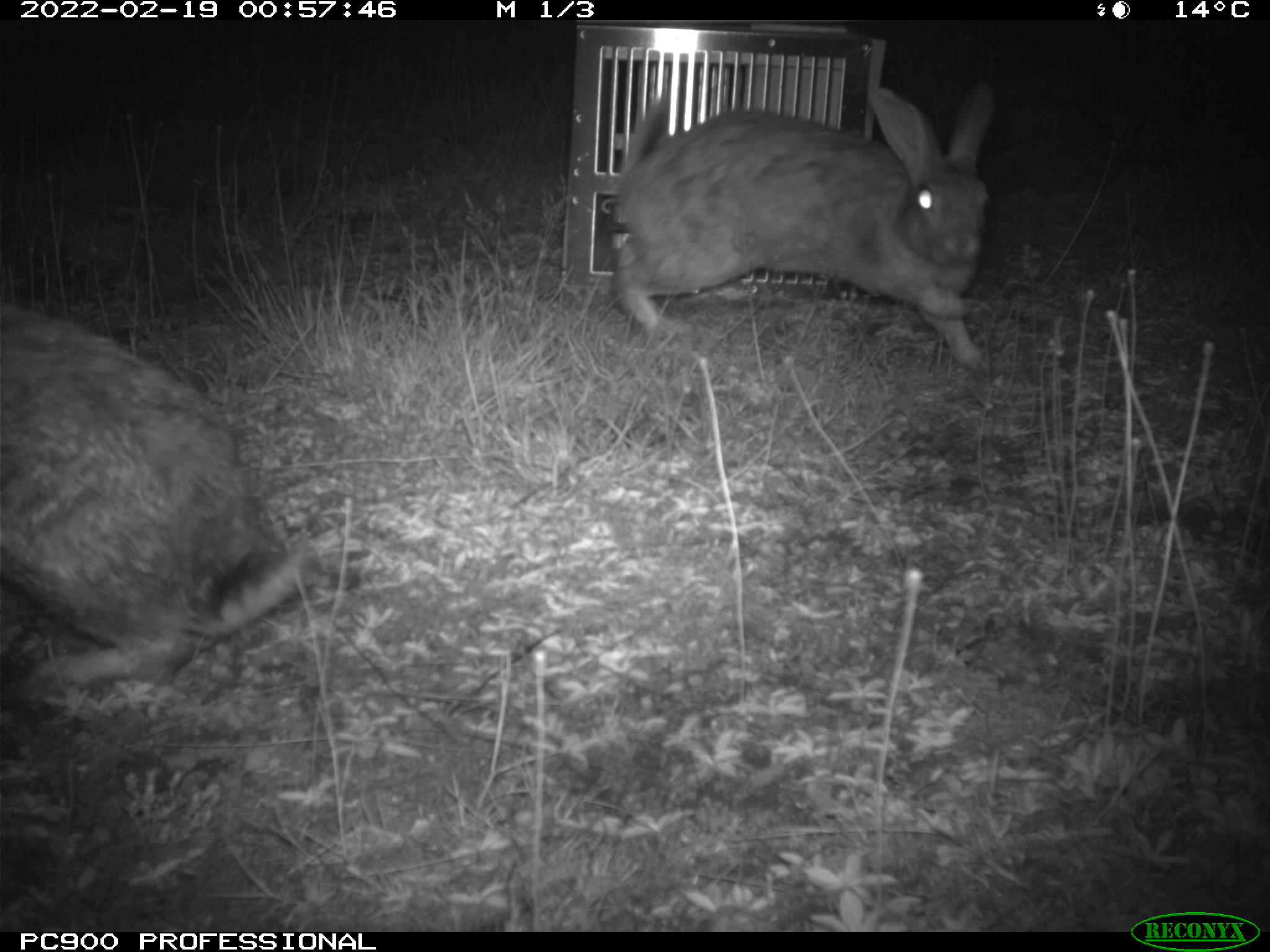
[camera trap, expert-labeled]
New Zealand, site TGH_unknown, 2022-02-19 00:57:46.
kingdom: Animalia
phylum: Chordata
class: Mammalia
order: Lagomorpha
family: Leporidae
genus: Oryctolagus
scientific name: Oryctolagus cuniculus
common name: european rabbit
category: rabbit